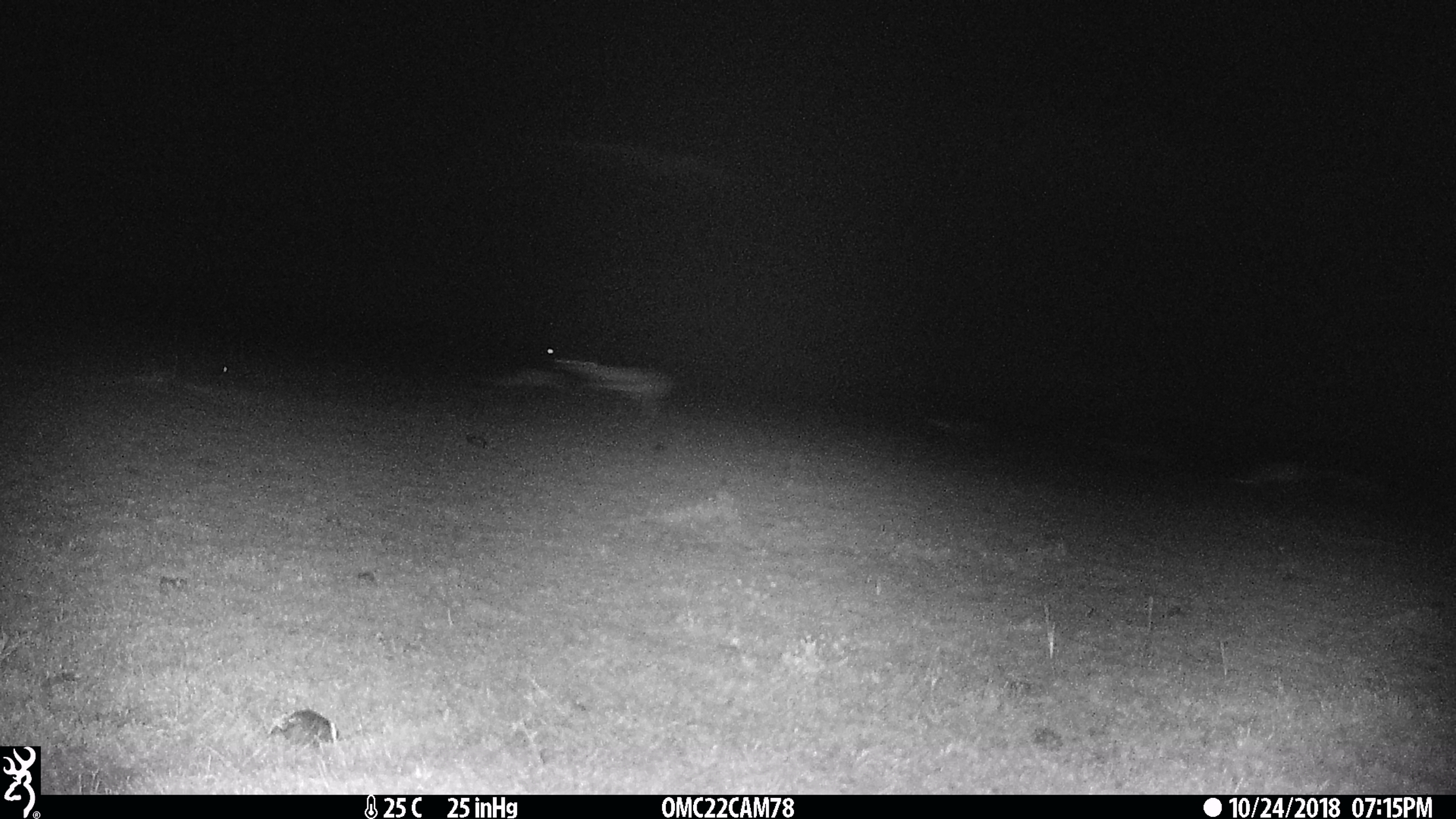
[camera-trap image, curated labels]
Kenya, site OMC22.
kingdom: Animalia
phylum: Chordata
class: Mammalia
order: Artiodactyla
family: Bovidae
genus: Eudorcas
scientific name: Eudorcas thomsonii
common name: thomon's gazelle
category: gazelle thomsons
Gazelle thomsons (thomon's gazelle) (Eudorcas thomsonii).